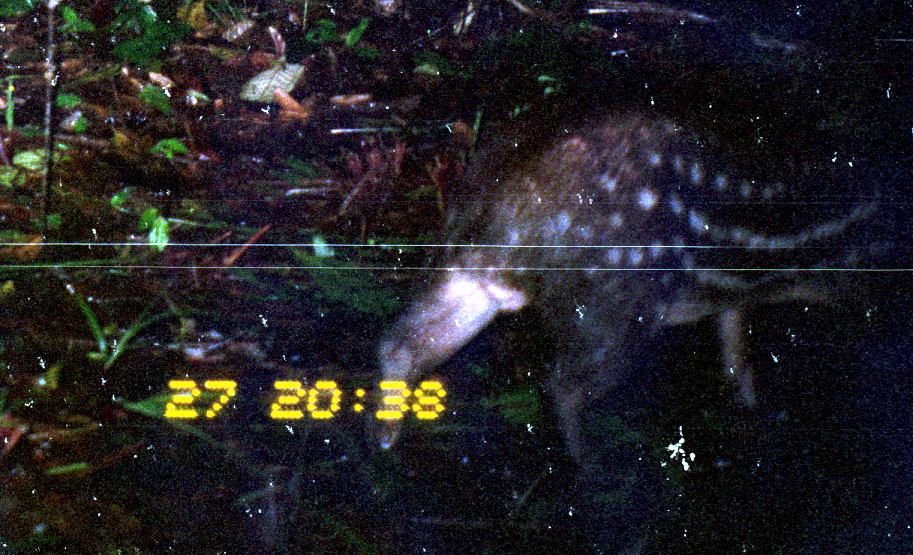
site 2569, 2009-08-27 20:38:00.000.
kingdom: Animalia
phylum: Chordata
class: Mammalia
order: Rodentia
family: Cuniculidae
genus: Cuniculus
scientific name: Cuniculus paca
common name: spotted paca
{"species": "Cuniculus paca (spotted paca)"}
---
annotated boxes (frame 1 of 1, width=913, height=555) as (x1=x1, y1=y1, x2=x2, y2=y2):
cuniculus paca: (x1=377, y1=115, x2=913, y2=474)